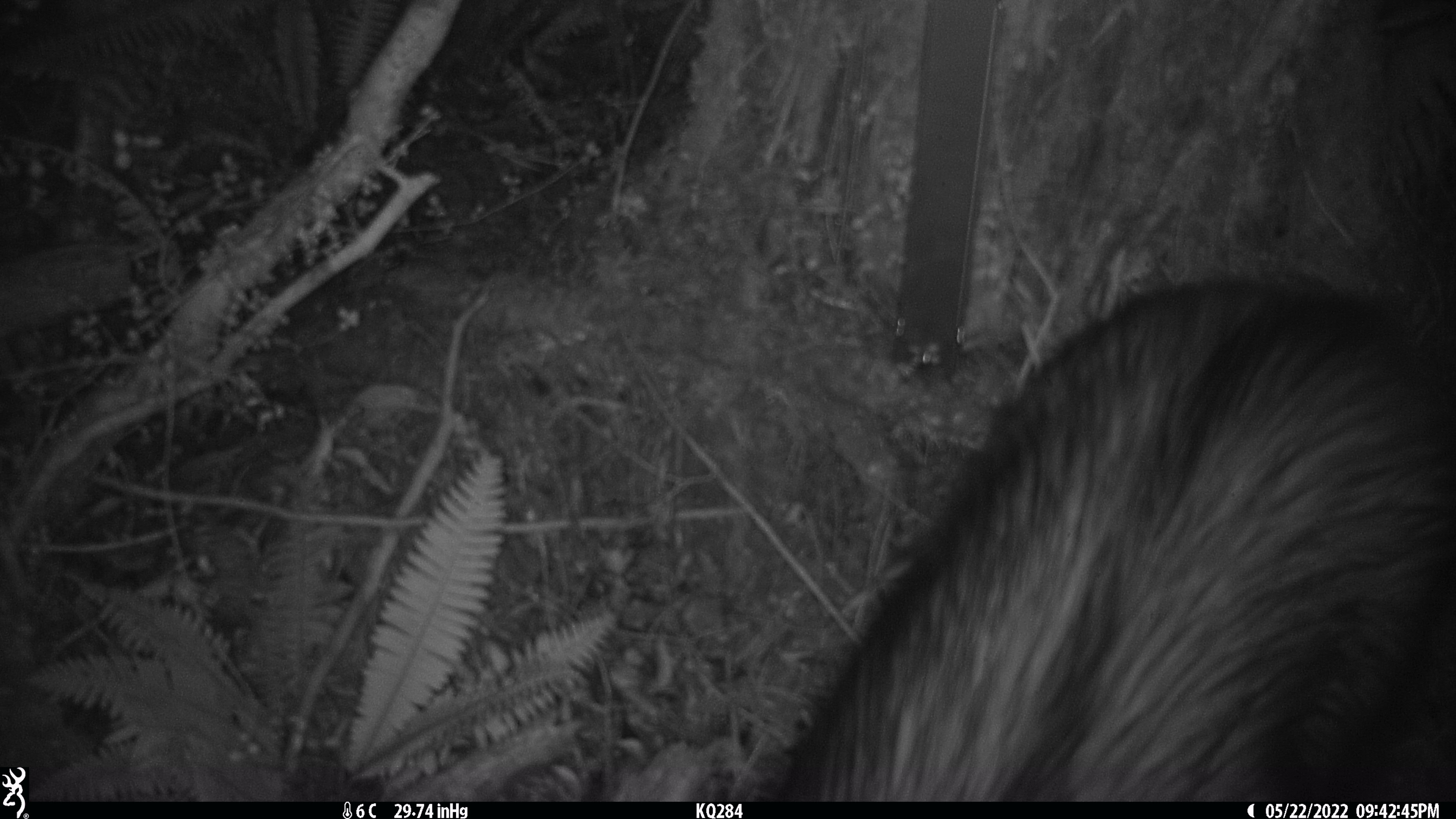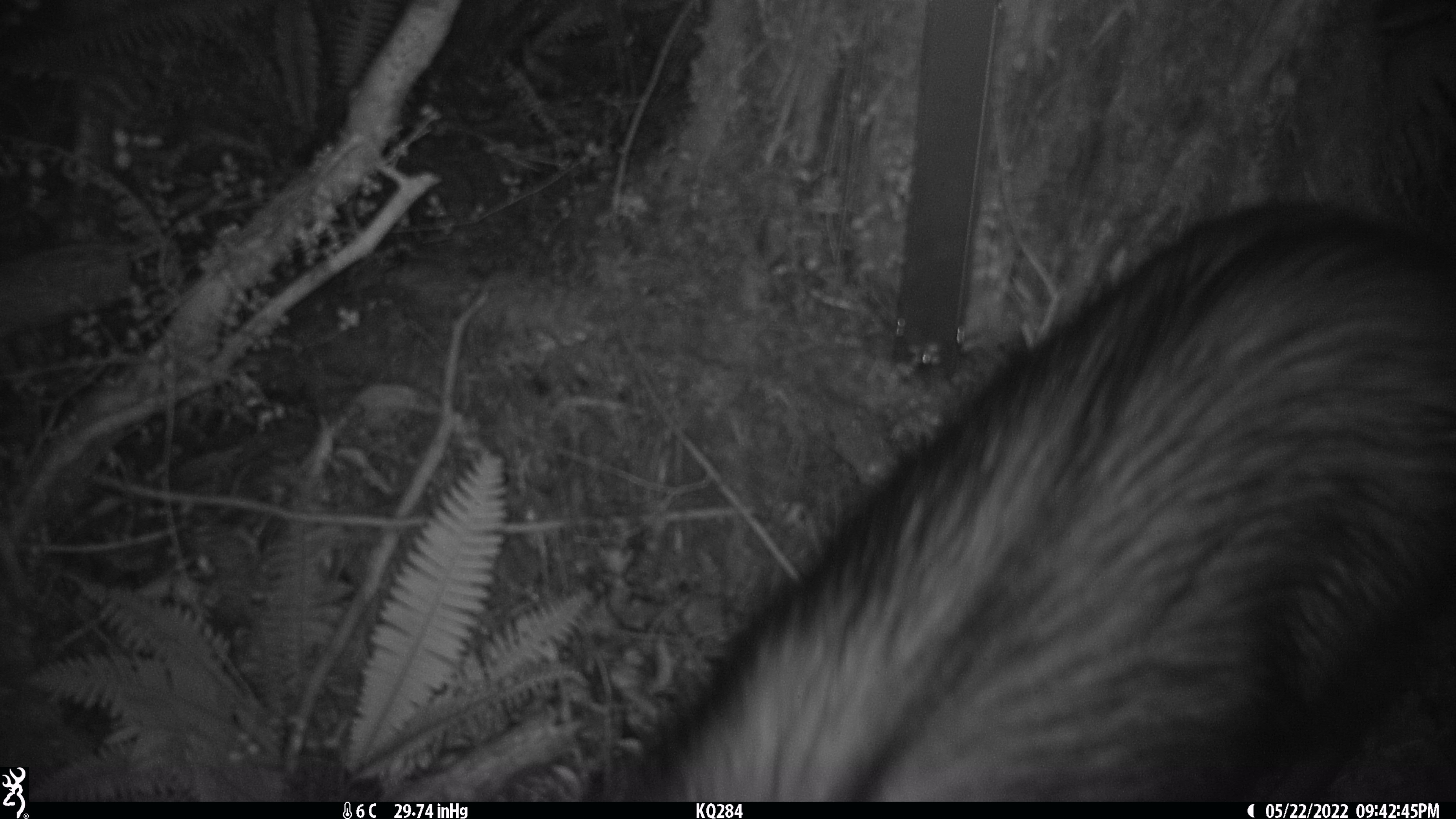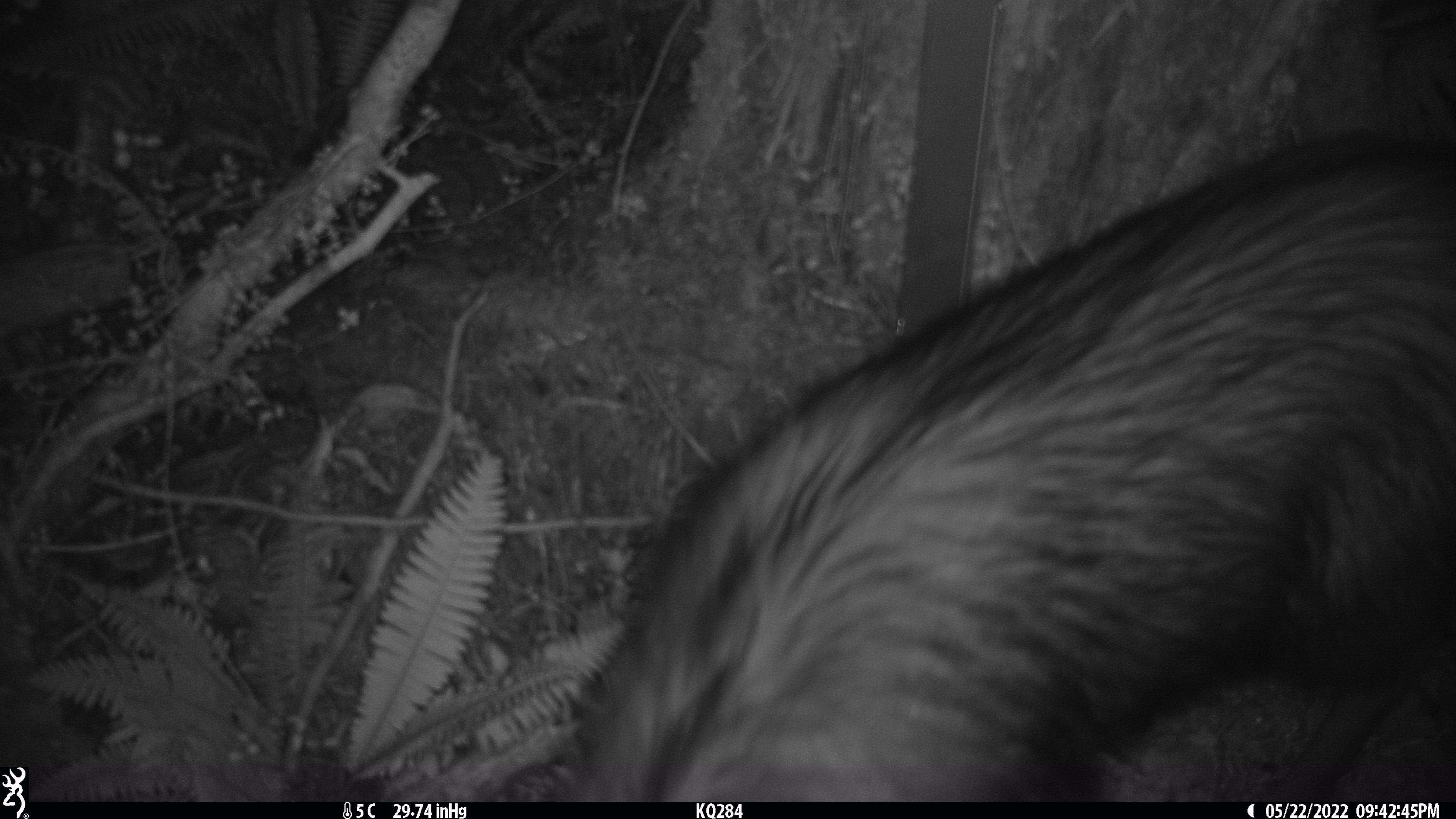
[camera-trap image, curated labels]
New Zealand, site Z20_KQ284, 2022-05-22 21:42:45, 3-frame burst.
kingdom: Animalia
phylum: Chordata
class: Mammalia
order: Artiodactyla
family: Bovidae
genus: Rupicapra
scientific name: Rupicapra rupicapra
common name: alpine chamois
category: chamois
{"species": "chamois (alpine chamois) (Rupicapra rupicapra)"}